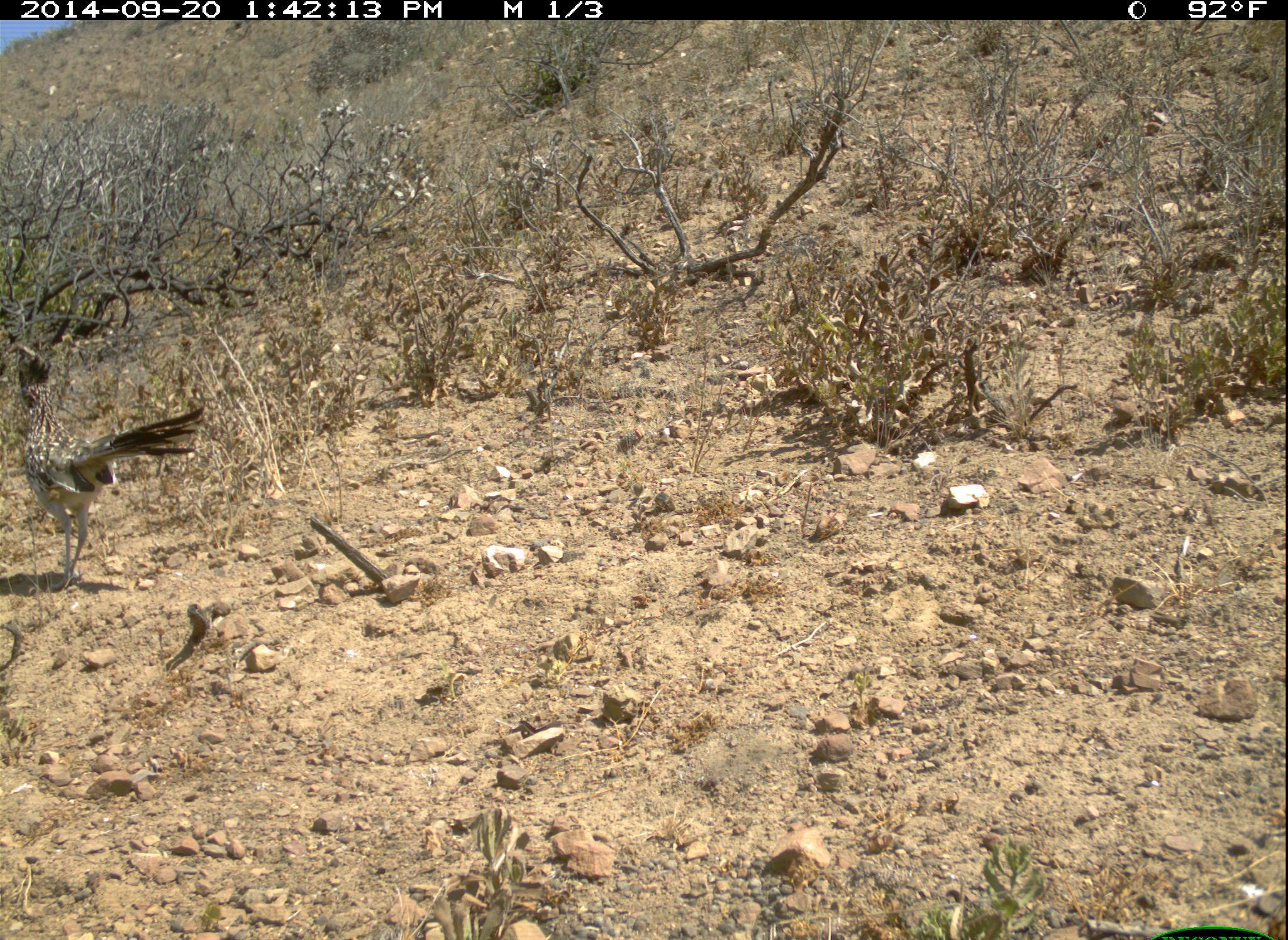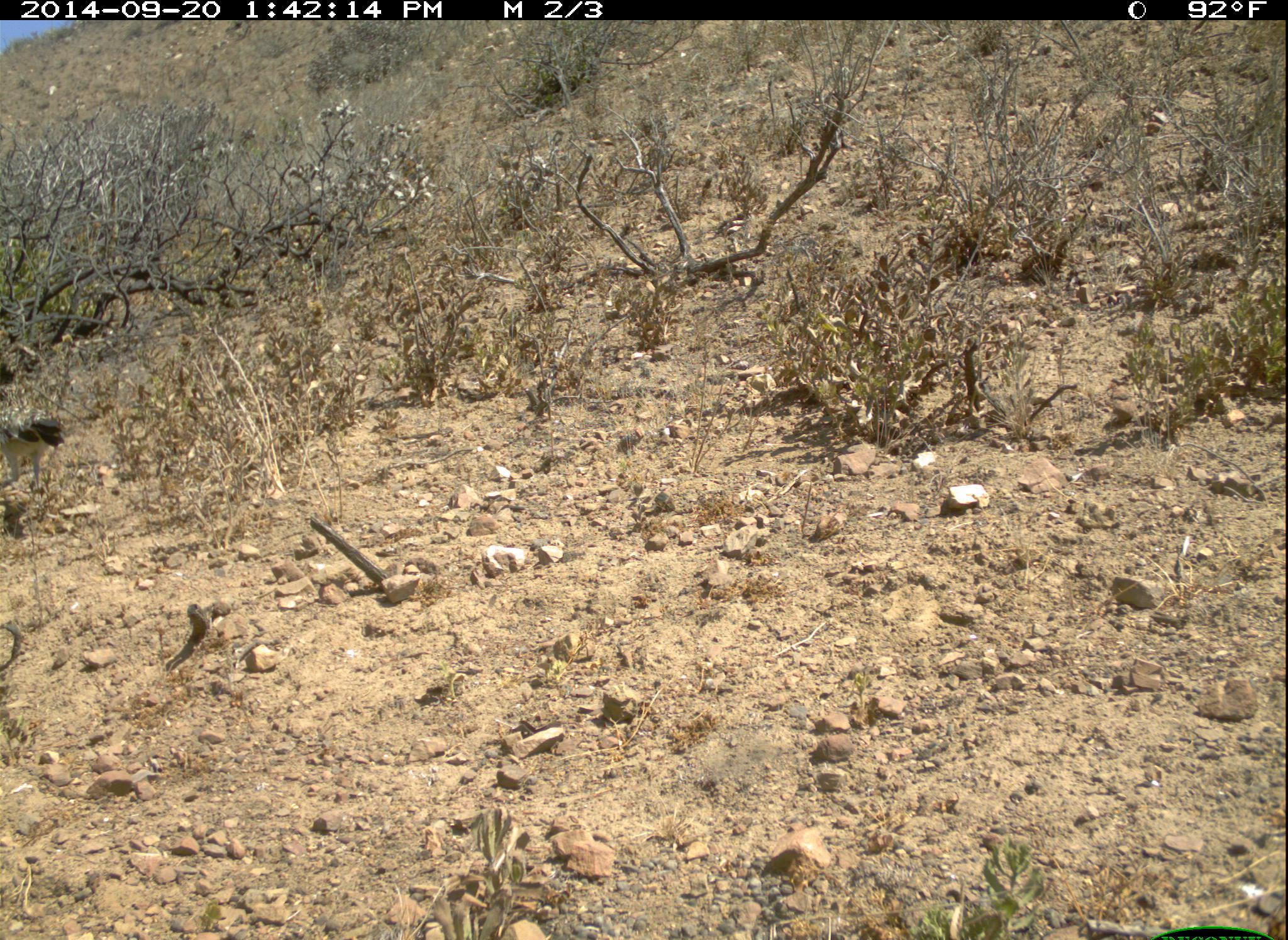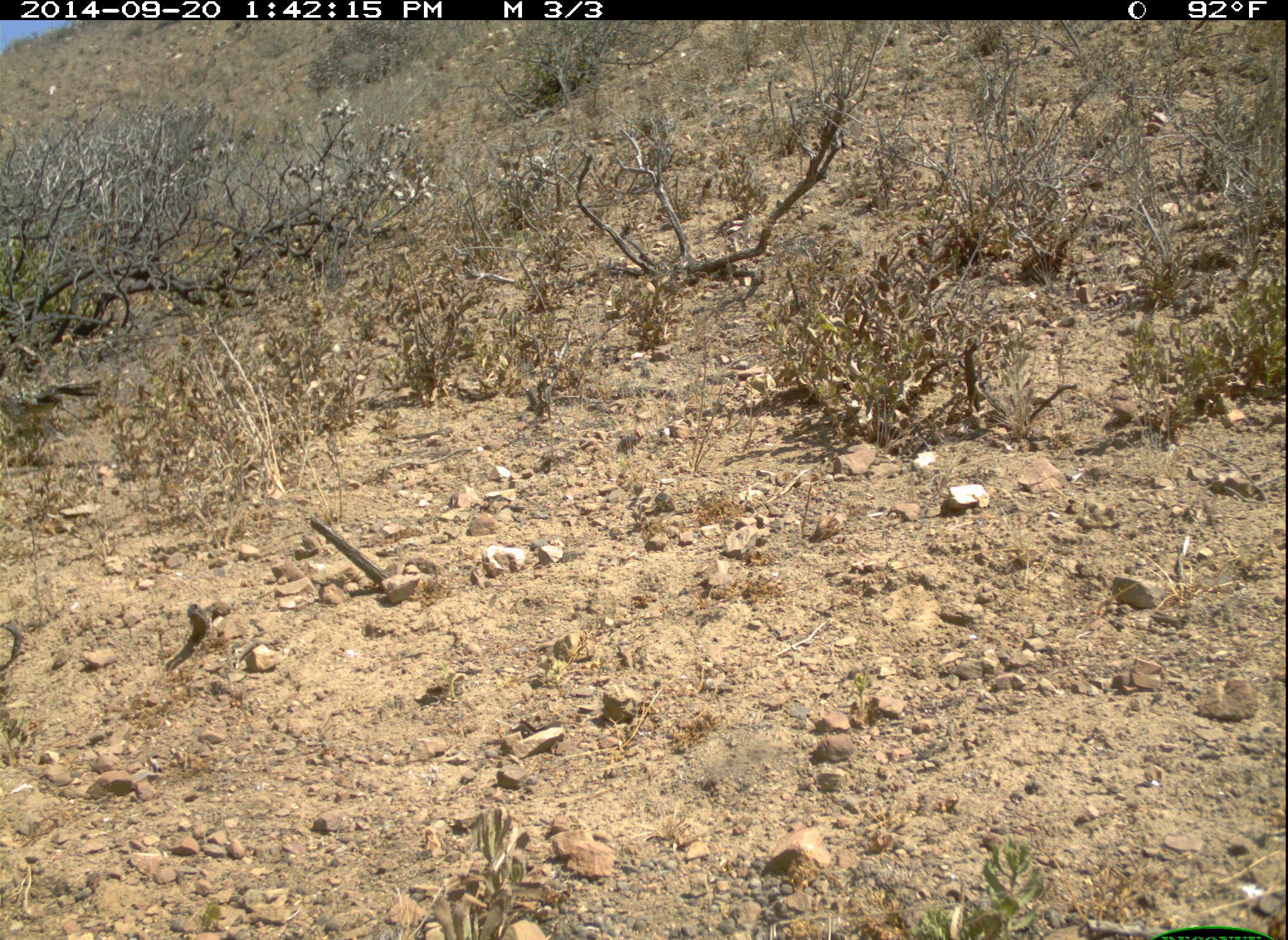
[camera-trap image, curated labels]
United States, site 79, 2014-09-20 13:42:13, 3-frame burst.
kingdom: Animalia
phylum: Chordata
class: Aves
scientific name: Aves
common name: bird